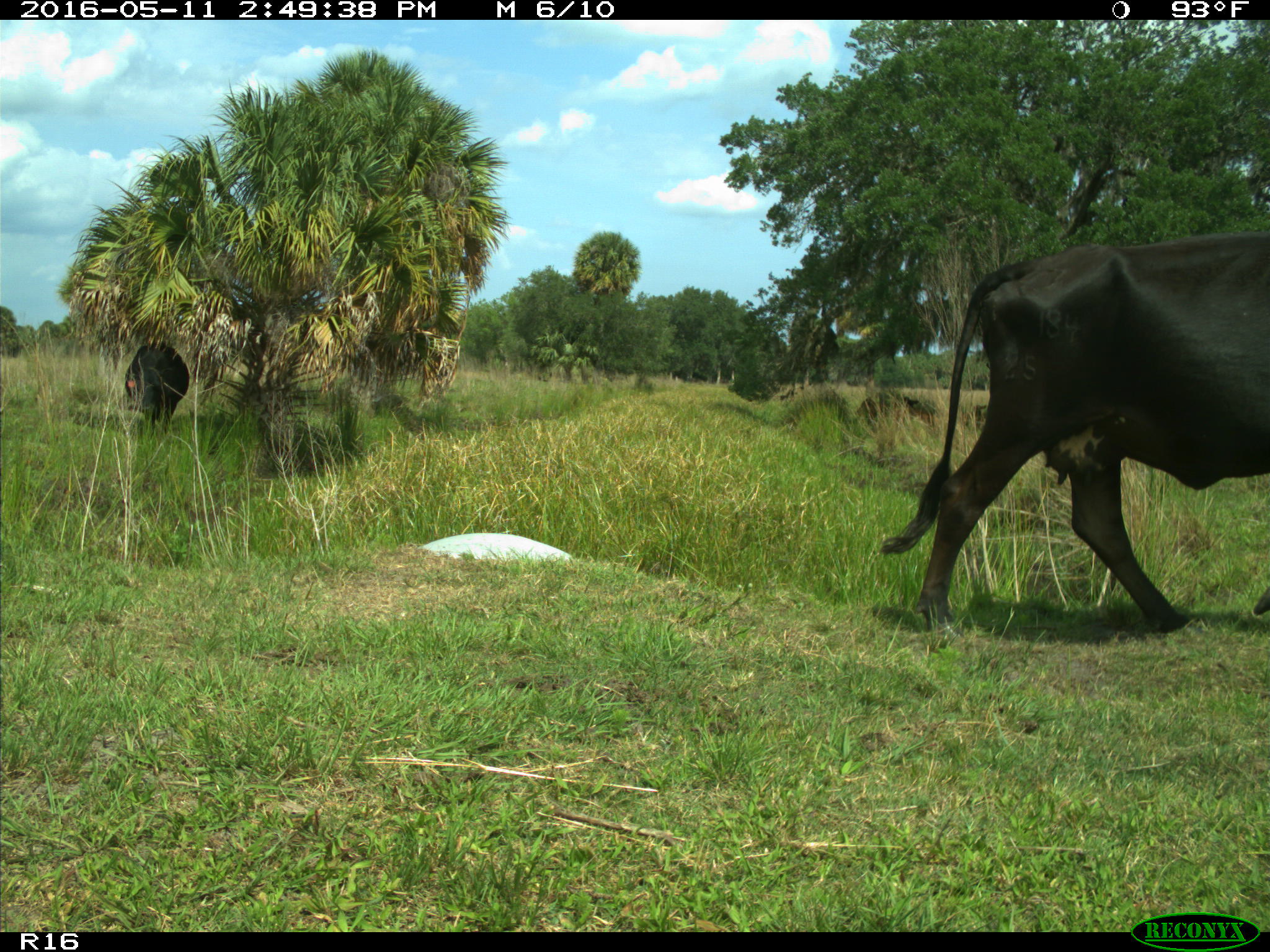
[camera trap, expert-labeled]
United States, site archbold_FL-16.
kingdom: Animalia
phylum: Chordata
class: Mammalia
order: Artiodactyla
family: Bovidae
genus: Bos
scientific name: Bos taurus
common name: domestic cow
Bos taurus (domestic cow).